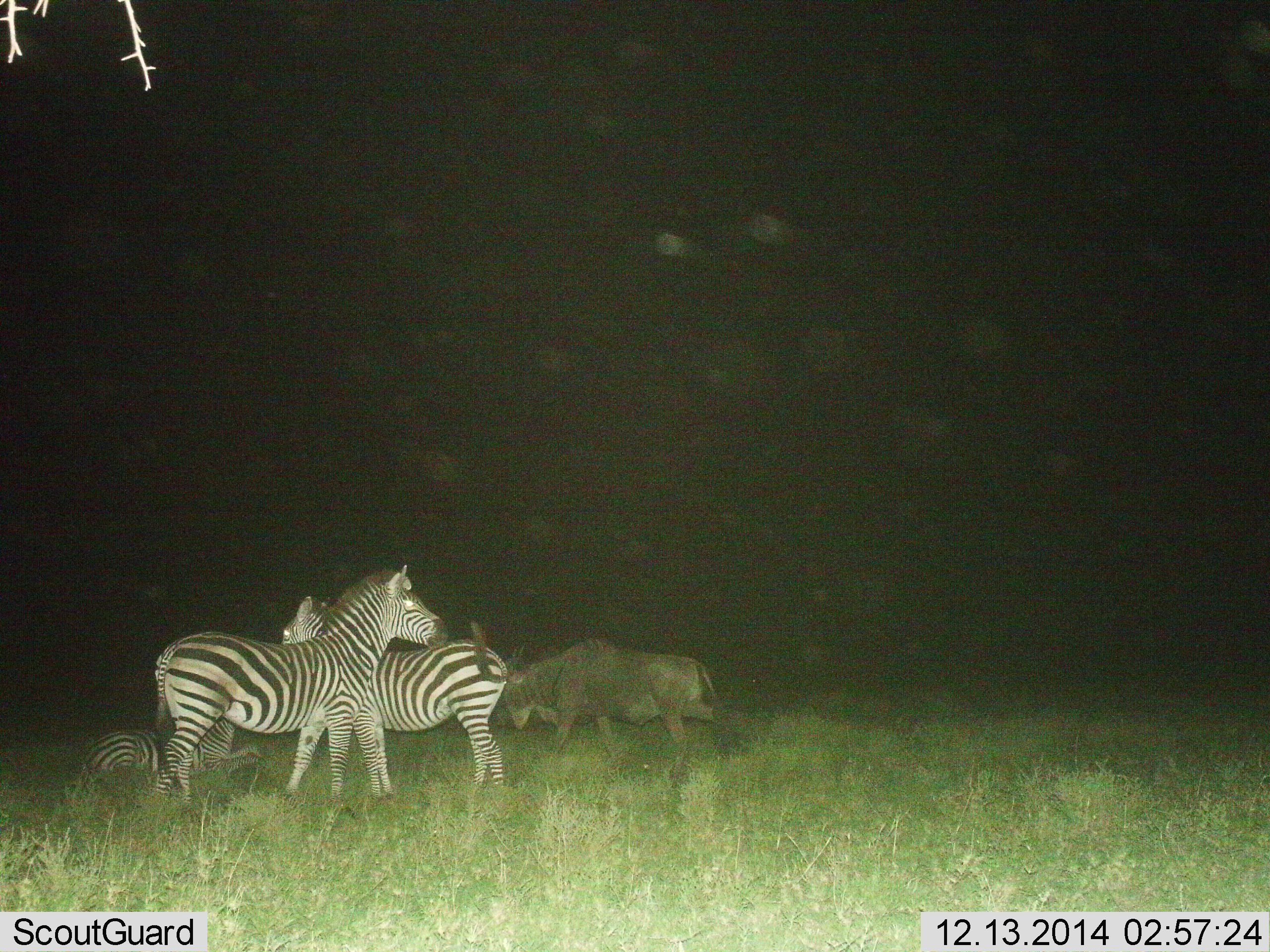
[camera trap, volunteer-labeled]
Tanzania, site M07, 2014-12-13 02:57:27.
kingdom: Animalia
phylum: Chordata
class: Mammalia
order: Artiodactyla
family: Bovidae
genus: Connochaetes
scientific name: Connochaetes taurinus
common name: blue wildebeest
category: wildebeest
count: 1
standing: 10%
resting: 0%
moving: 80%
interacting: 0%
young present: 0%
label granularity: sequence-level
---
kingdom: Animalia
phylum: Chordata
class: Mammalia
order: Perissodactyla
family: Equidae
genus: Equus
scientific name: Equus quagga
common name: plains zebra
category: zebra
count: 3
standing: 100%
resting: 79%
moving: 7%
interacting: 0%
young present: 7%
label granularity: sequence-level